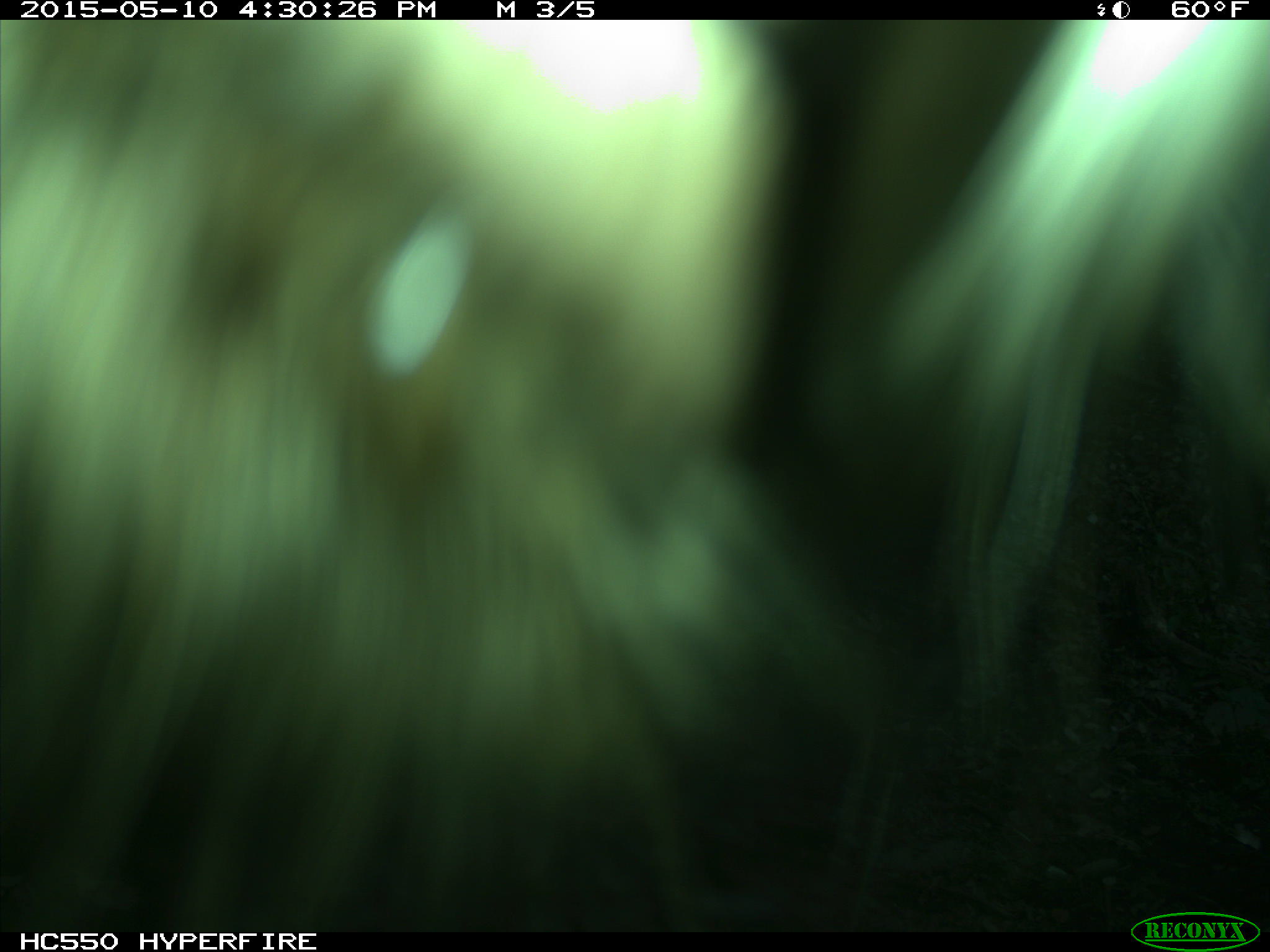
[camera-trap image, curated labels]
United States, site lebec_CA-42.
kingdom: Animalia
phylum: Chordata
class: Mammalia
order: Artiodactyla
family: Bovidae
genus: Bos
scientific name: Bos taurus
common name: domestic cow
Bos taurus (domestic cow).